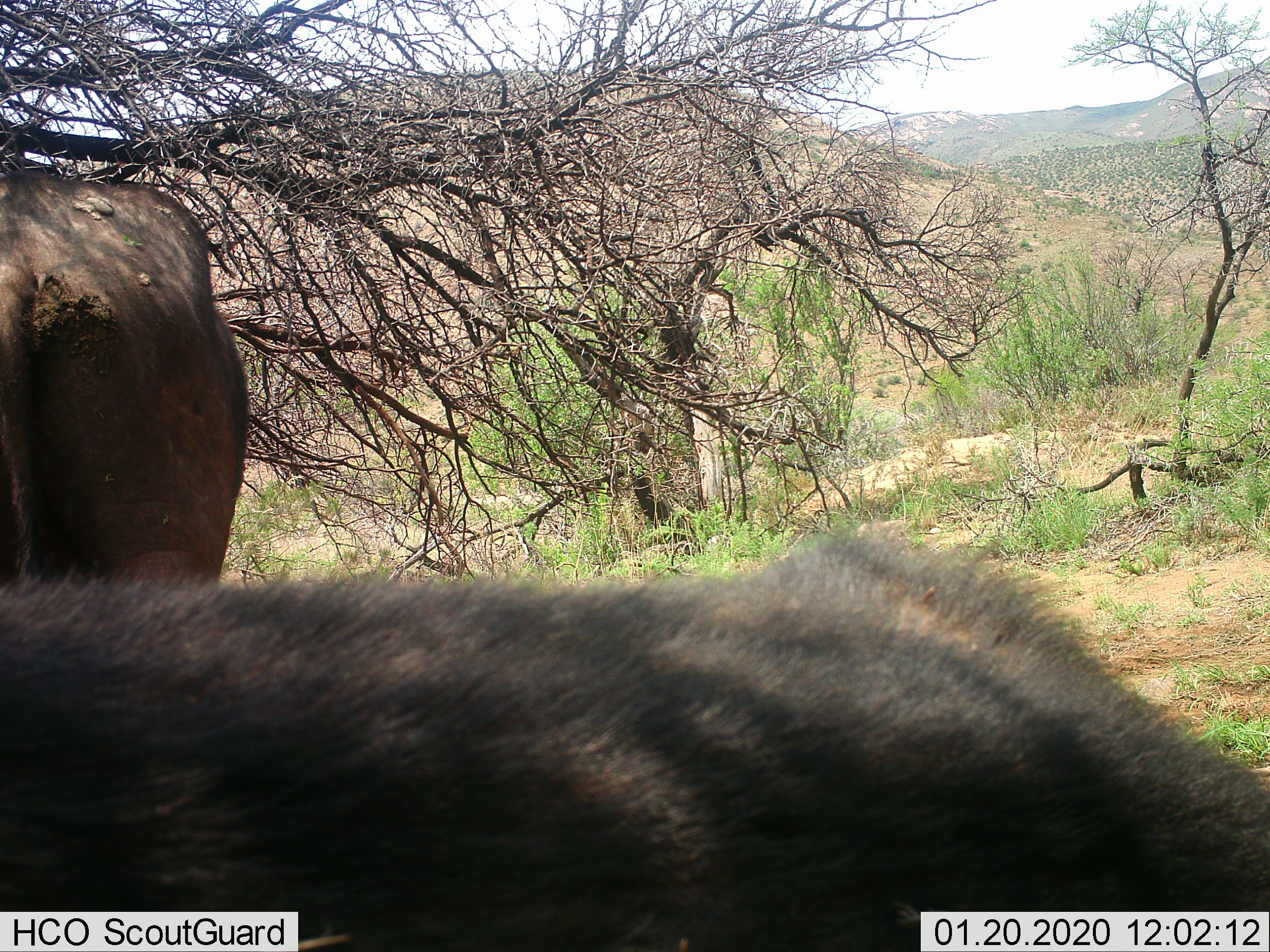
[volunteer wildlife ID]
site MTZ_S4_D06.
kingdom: Animalia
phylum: Chordata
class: Mammalia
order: Artiodactyla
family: Bovidae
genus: Syncerus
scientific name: Syncerus caffer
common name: african buffalo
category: buffalo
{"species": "buffalo (african buffalo) (Syncerus caffer)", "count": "2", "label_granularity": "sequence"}